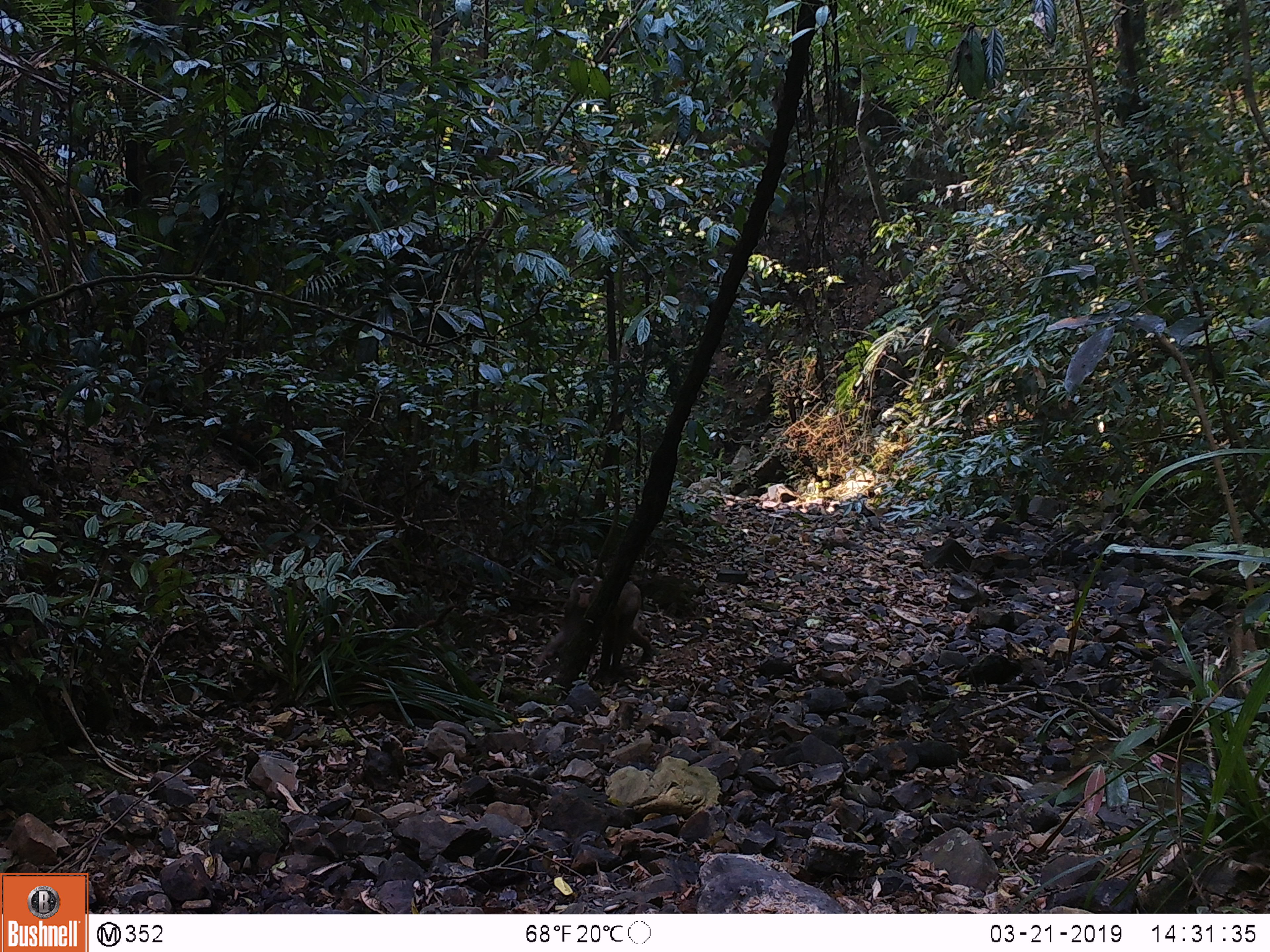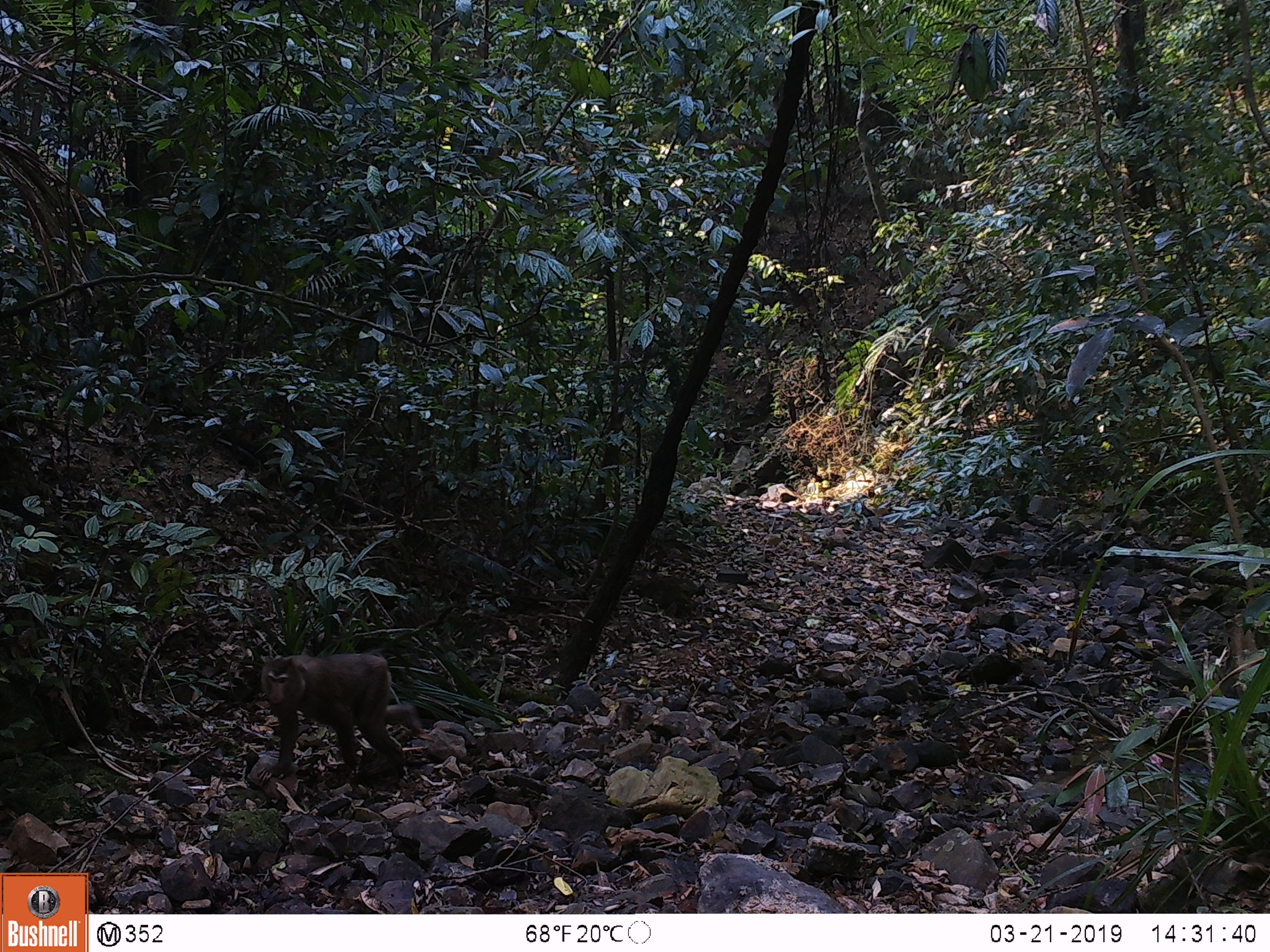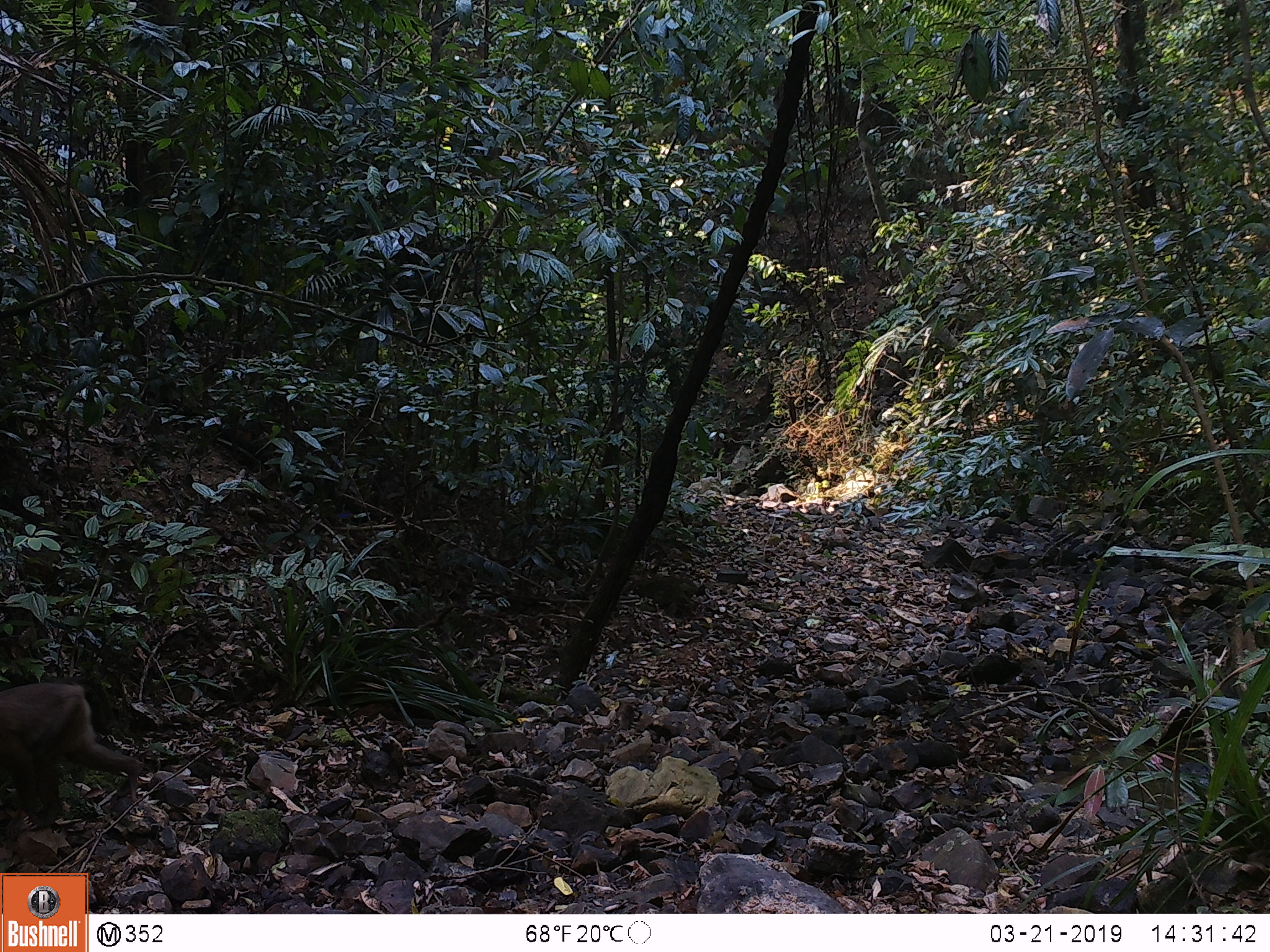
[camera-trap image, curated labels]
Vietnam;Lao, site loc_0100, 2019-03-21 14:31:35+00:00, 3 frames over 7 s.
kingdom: Animalia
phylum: Chordata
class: Mammalia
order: Primates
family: Cercopithecidae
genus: Macaca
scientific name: Macaca nemestrina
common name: pig-tailed macaque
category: pig tailed macaque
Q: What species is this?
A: Pig tailed macaque (pig-tailed macaque) (Macaca nemestrina).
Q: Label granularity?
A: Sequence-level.